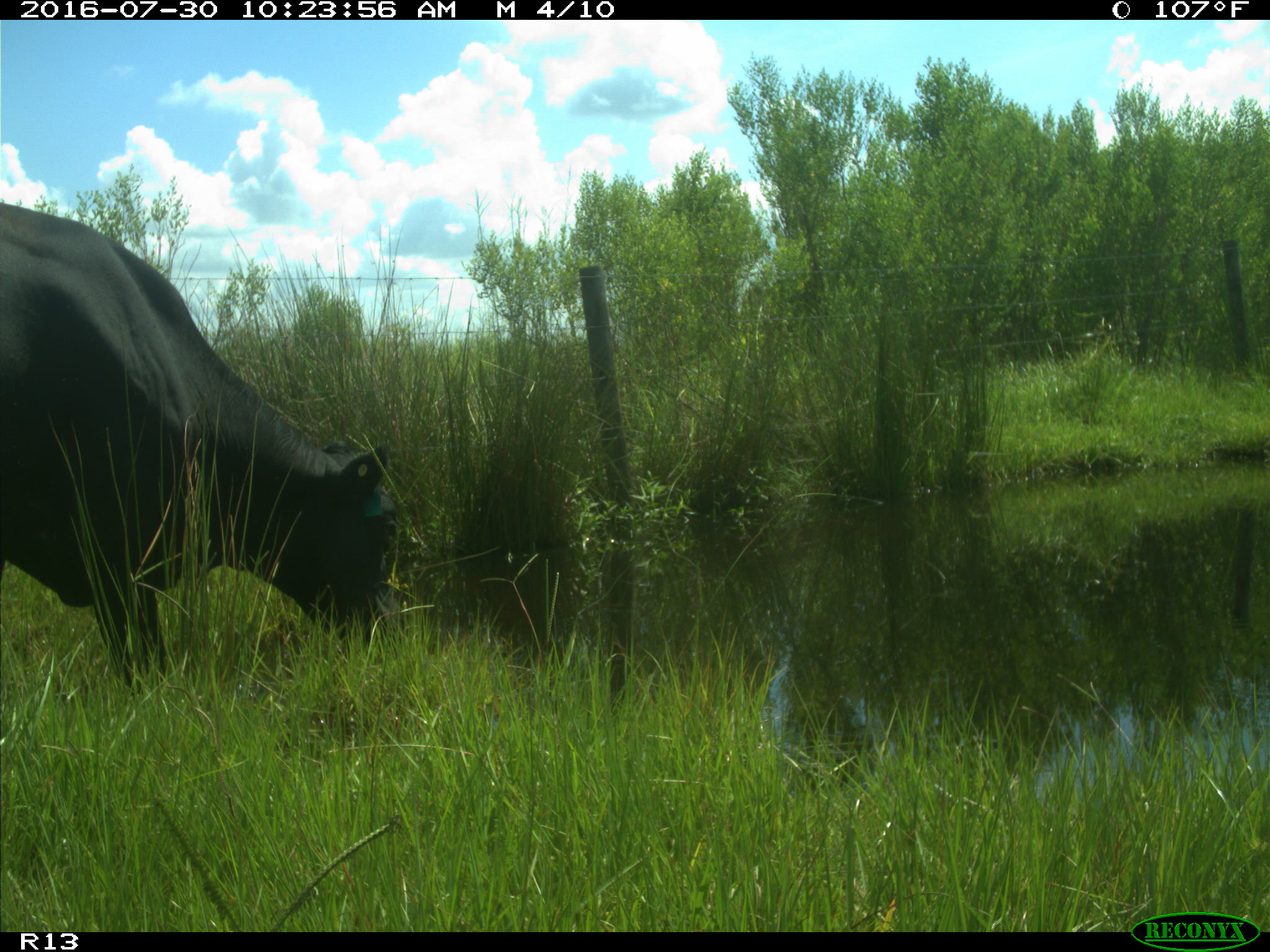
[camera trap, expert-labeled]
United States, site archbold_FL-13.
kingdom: Animalia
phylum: Chordata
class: Mammalia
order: Artiodactyla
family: Bovidae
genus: Bos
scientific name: Bos taurus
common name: domestic cow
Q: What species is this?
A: Bos taurus (domestic cow).